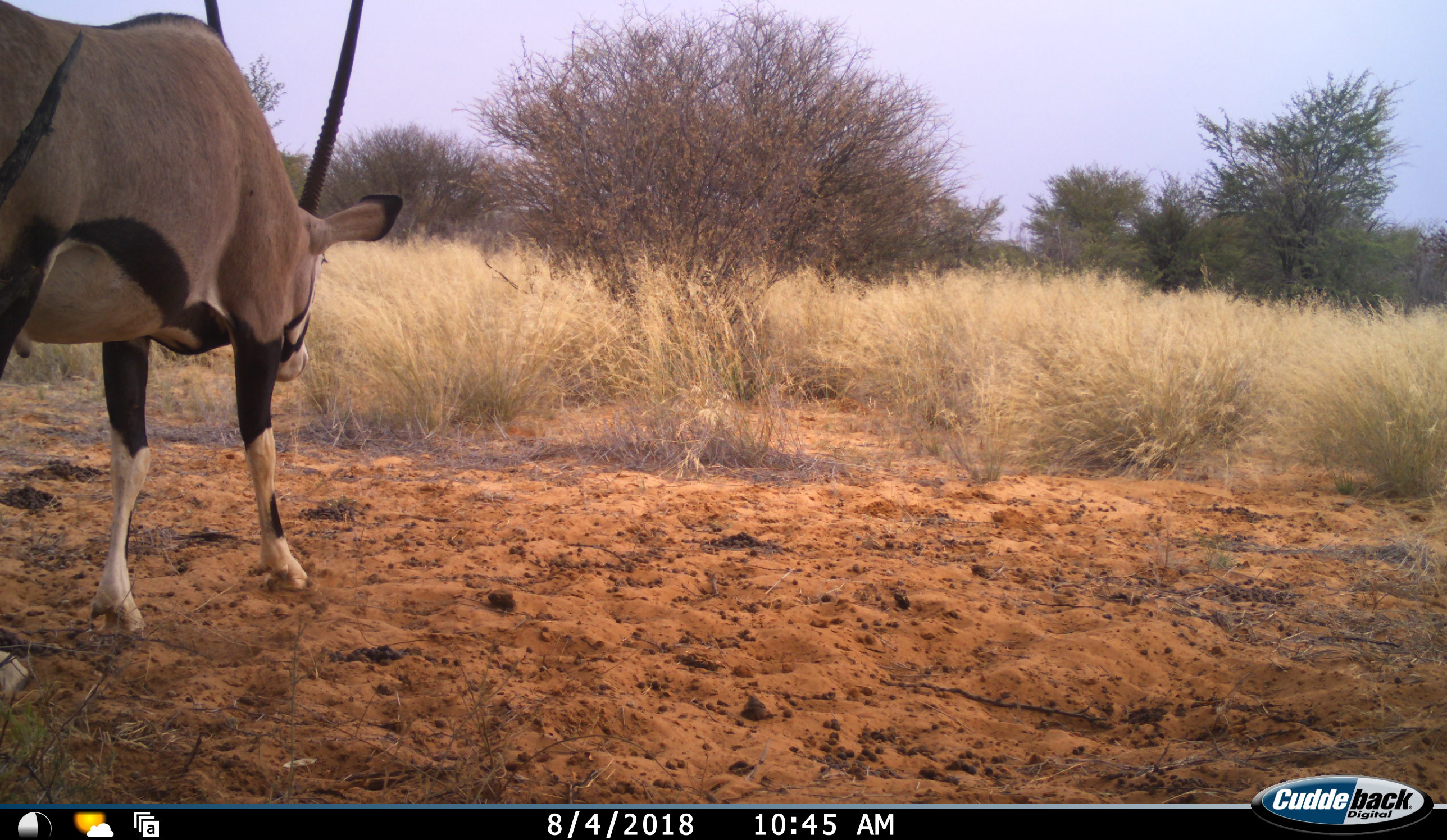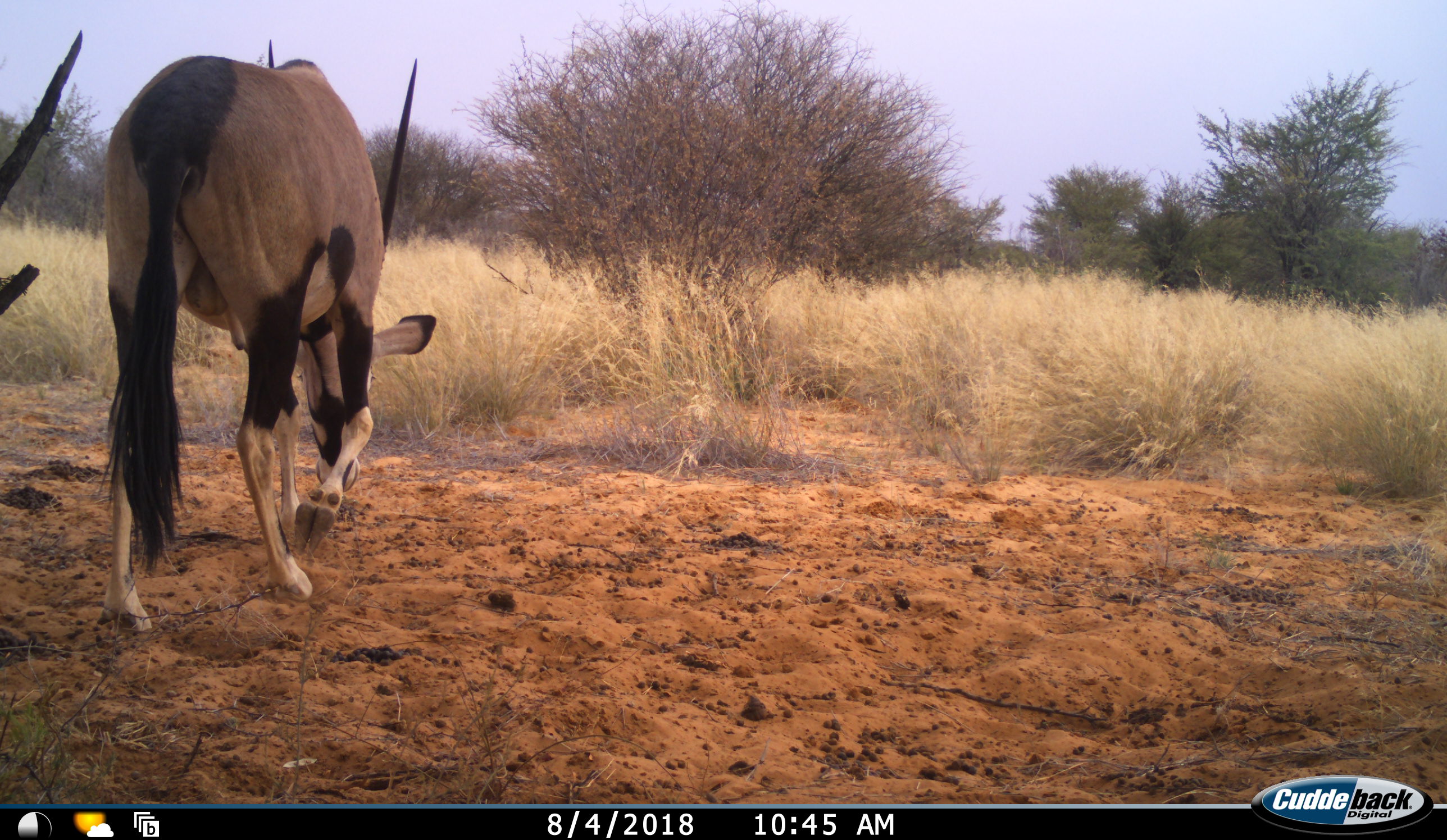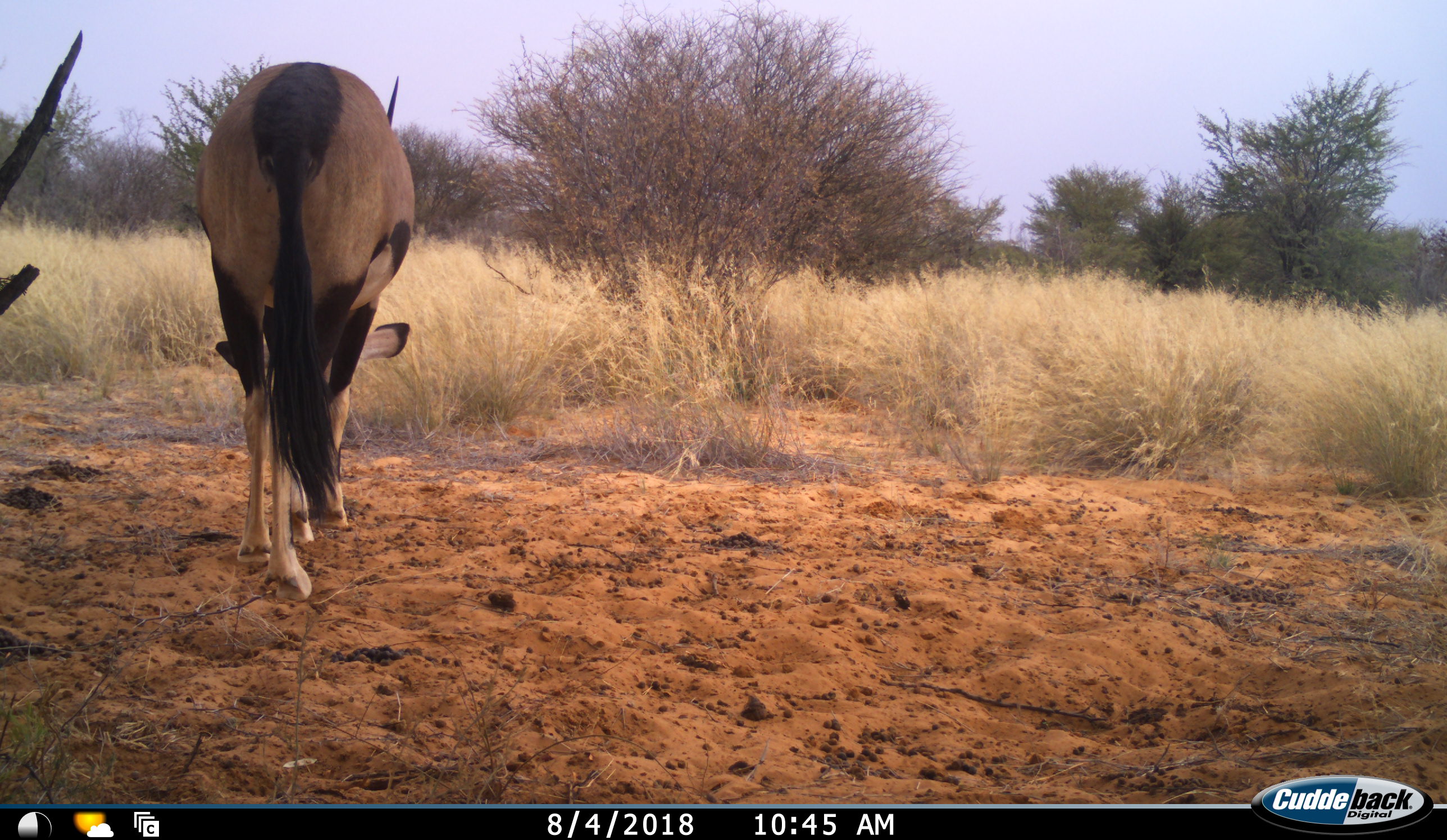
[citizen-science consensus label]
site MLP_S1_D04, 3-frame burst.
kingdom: Animalia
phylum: Chordata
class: Mammalia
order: Artiodactyla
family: Bovidae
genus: Oryx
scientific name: Oryx gazella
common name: gemsbok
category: oryx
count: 1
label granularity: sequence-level